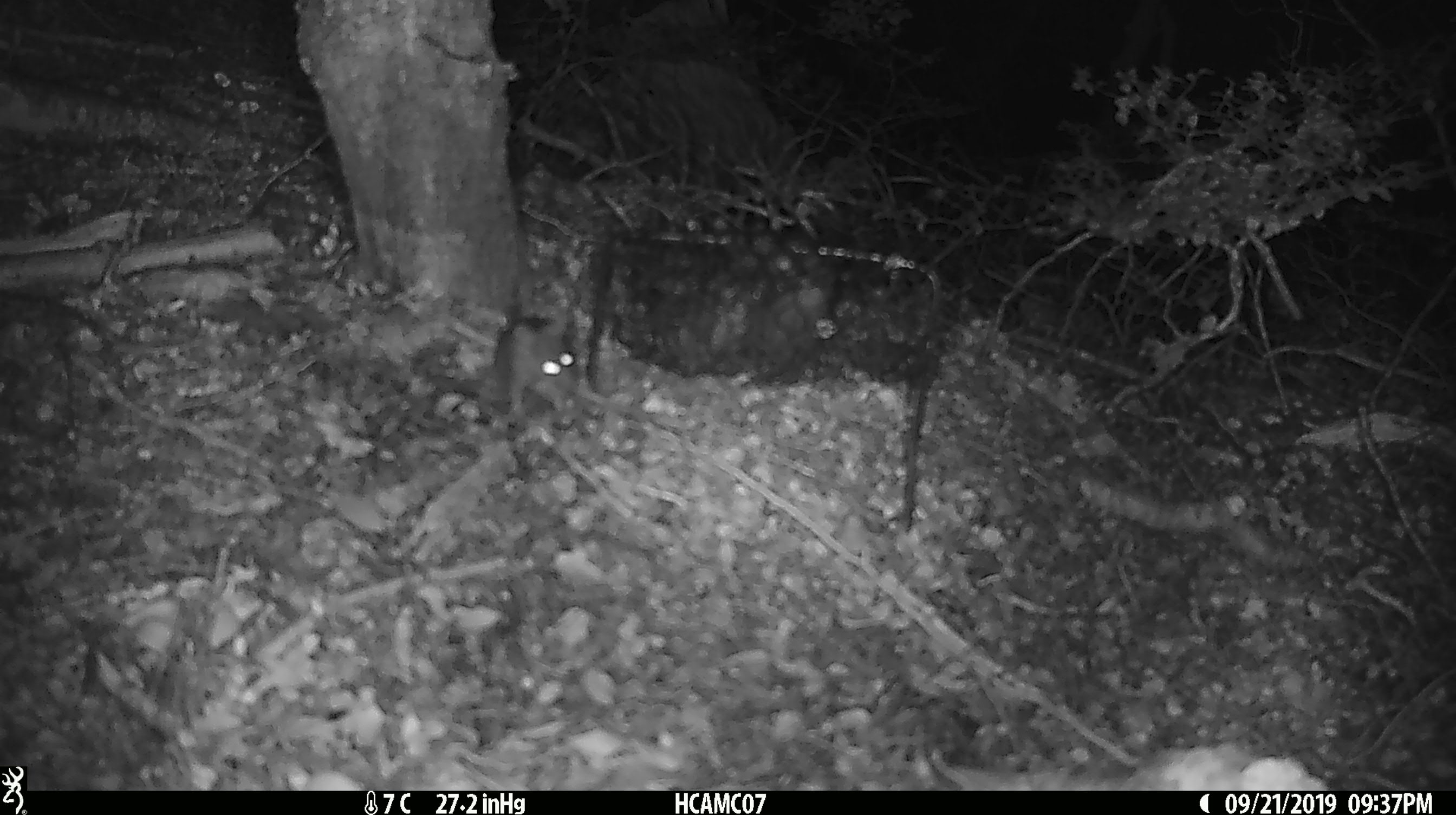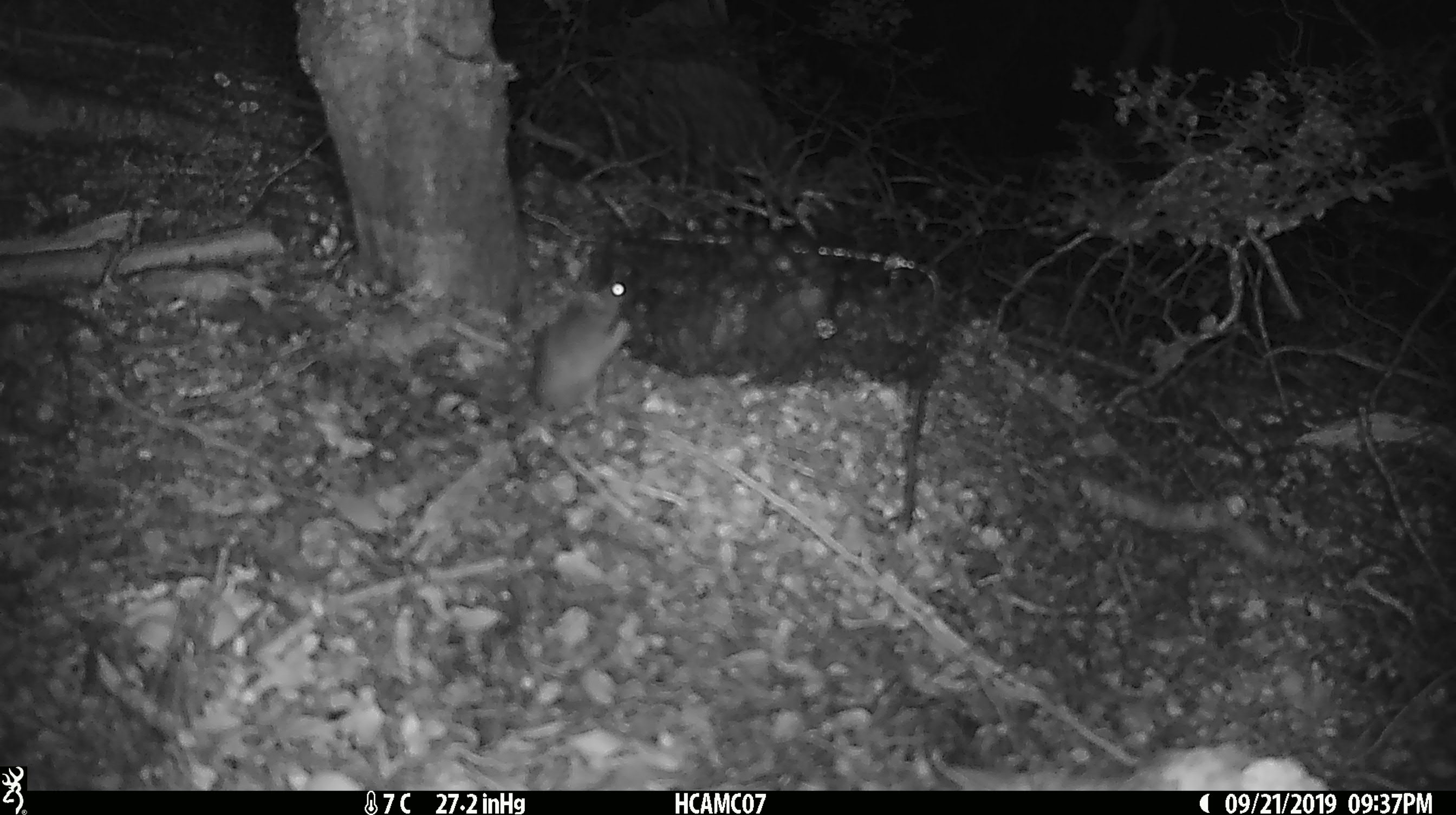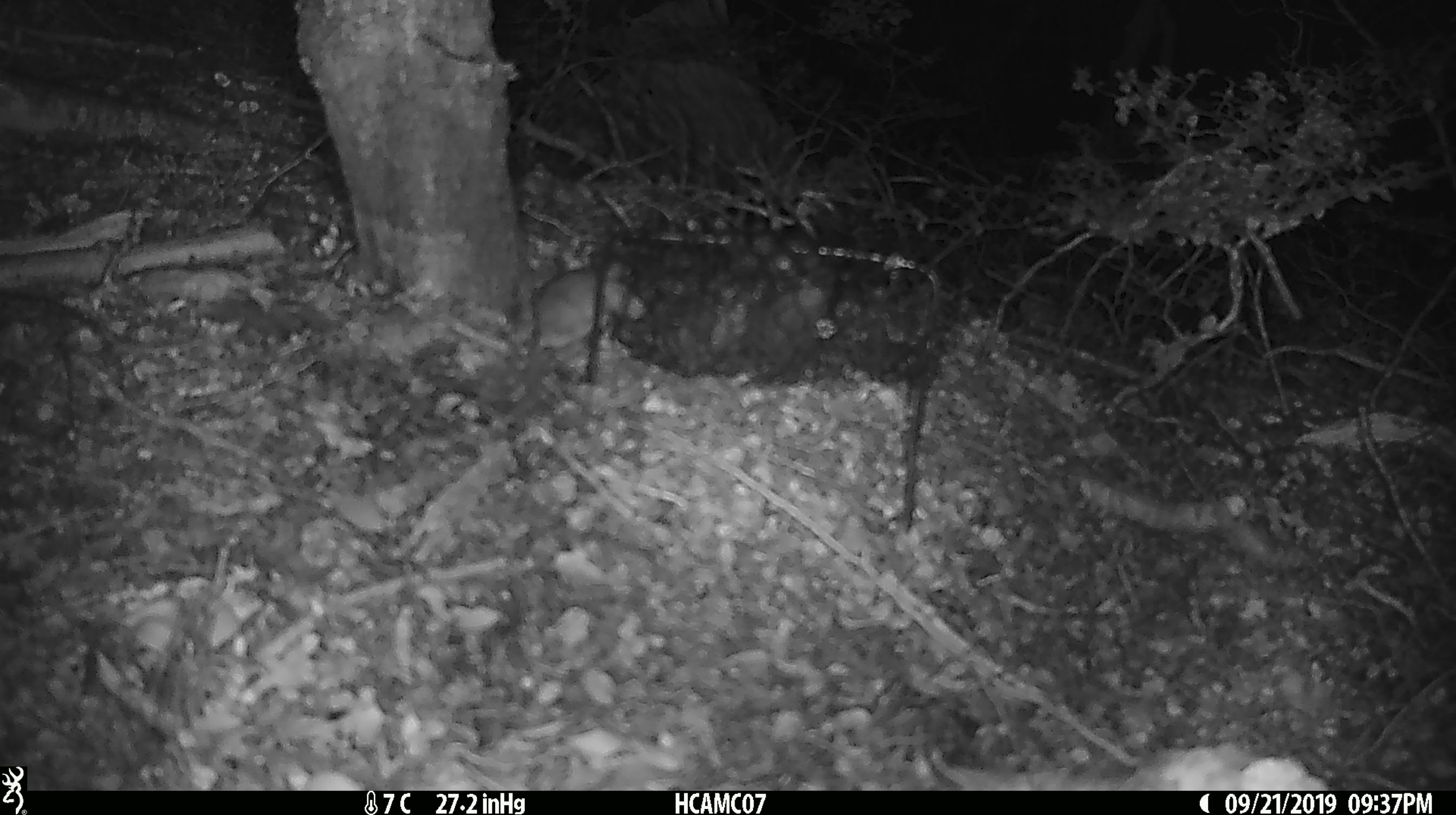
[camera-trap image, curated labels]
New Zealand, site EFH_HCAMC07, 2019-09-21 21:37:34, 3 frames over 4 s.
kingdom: Animalia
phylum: Chordata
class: Mammalia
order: Rodentia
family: Muridae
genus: Mus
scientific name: Mus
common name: mouse